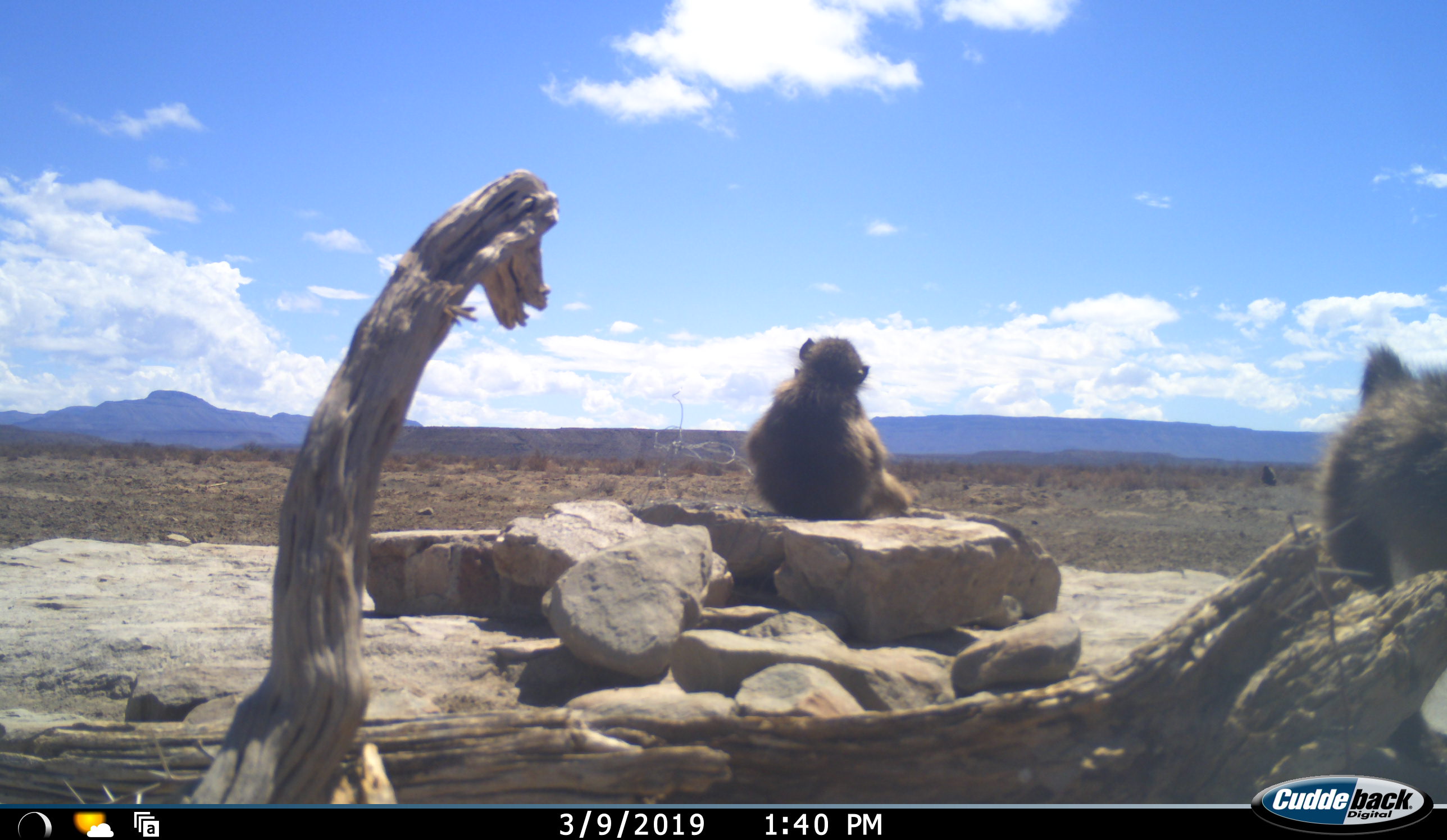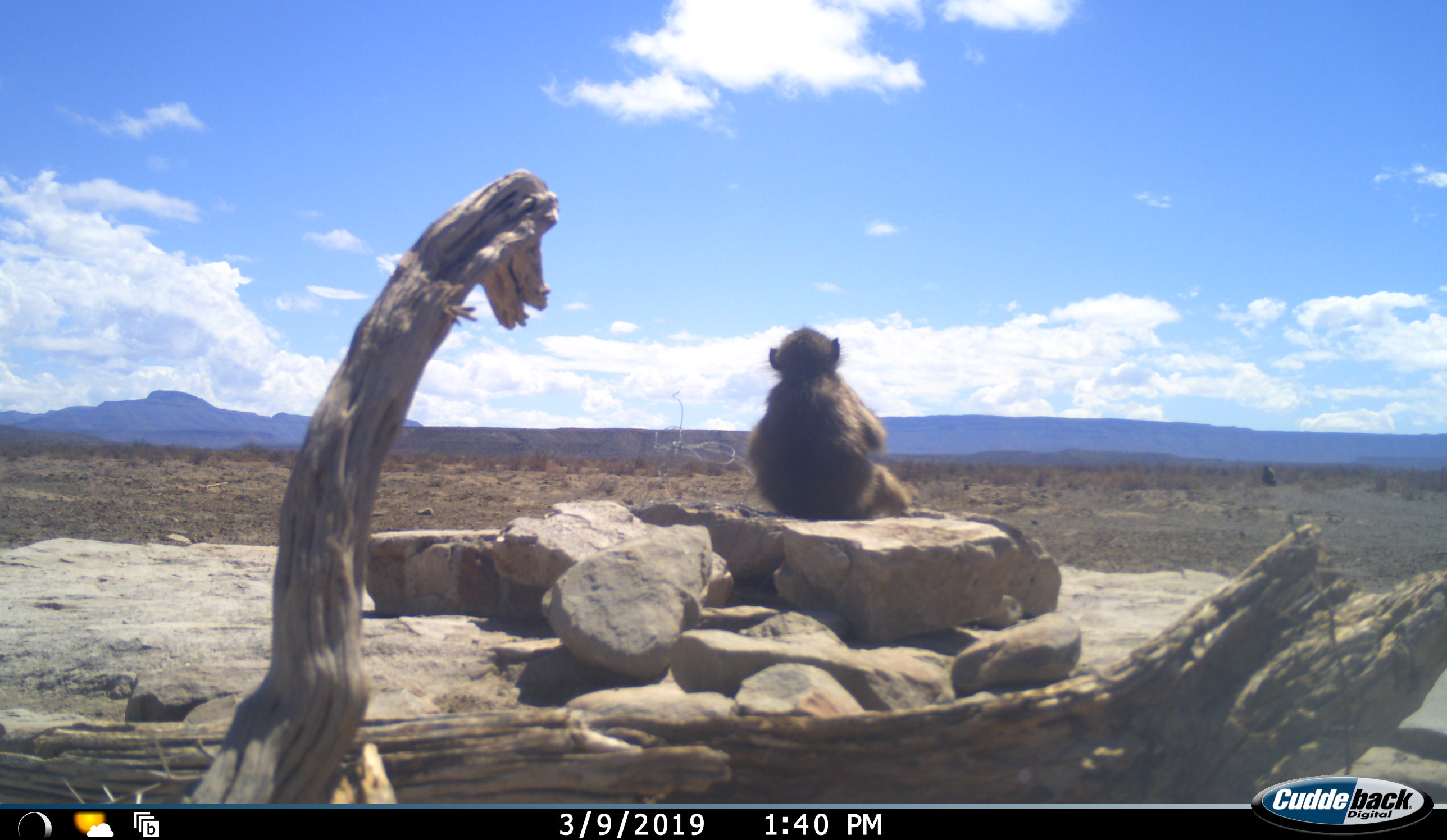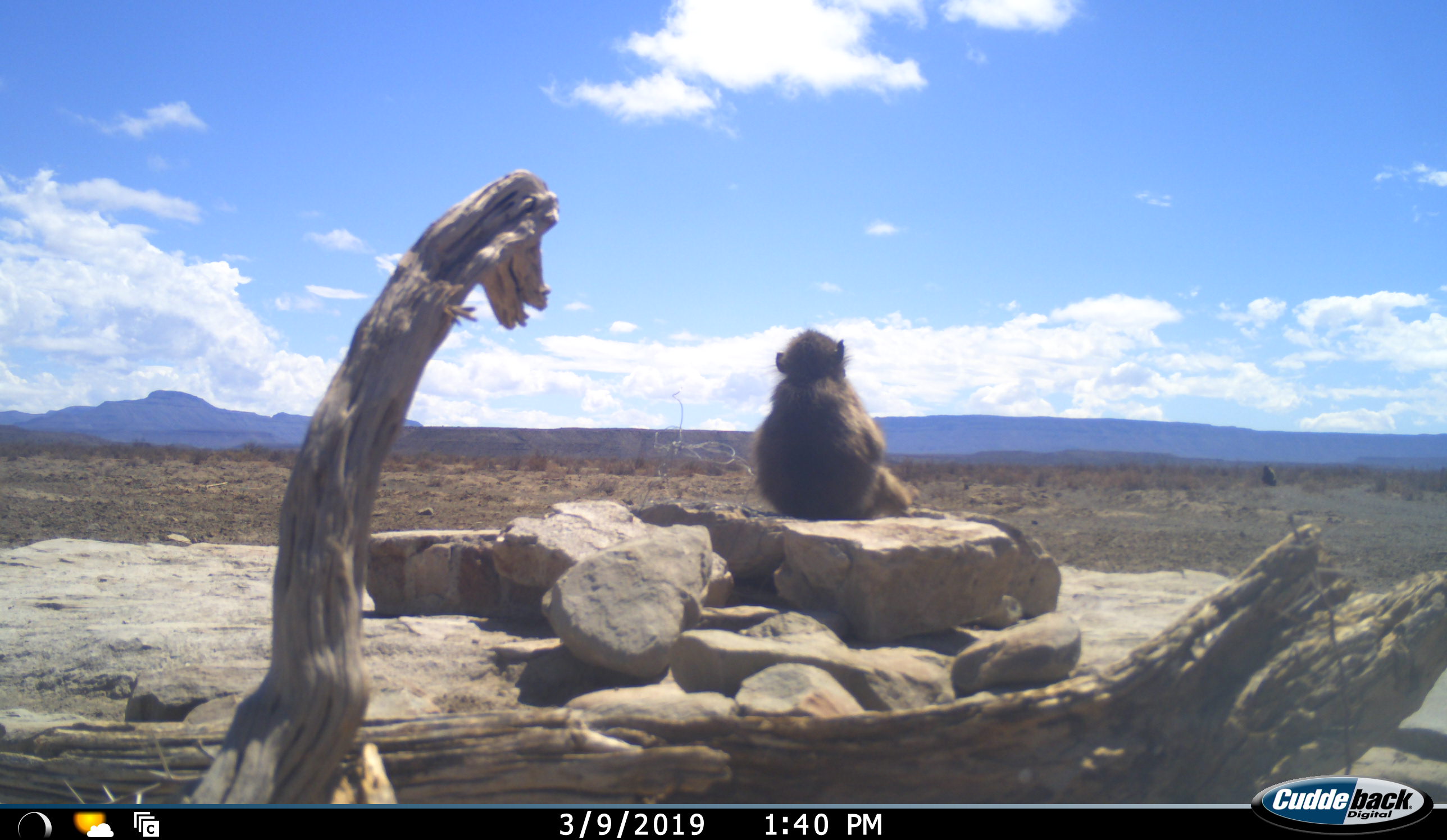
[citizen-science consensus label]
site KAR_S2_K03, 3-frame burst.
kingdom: Animalia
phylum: Chordata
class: Mammalia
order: Primates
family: Cercopithecidae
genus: Papio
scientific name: Papio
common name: baboon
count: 2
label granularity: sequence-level